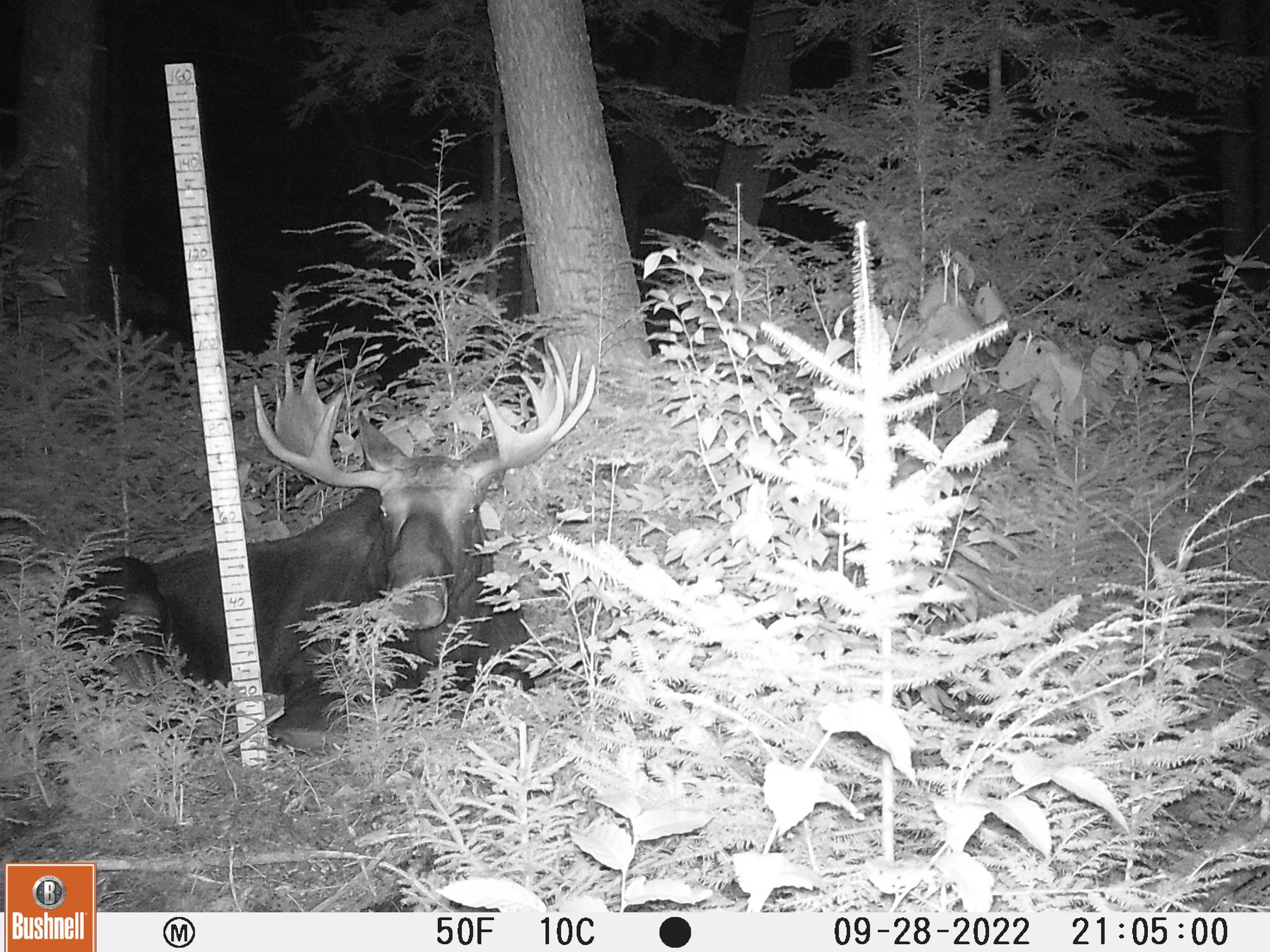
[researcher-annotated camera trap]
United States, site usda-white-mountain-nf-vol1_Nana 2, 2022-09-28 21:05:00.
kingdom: Animalia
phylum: Chordata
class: Mammalia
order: Artiodactyla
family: Cervidae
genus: Alces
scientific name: Alces alces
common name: moose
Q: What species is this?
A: Moose (Alces alces).